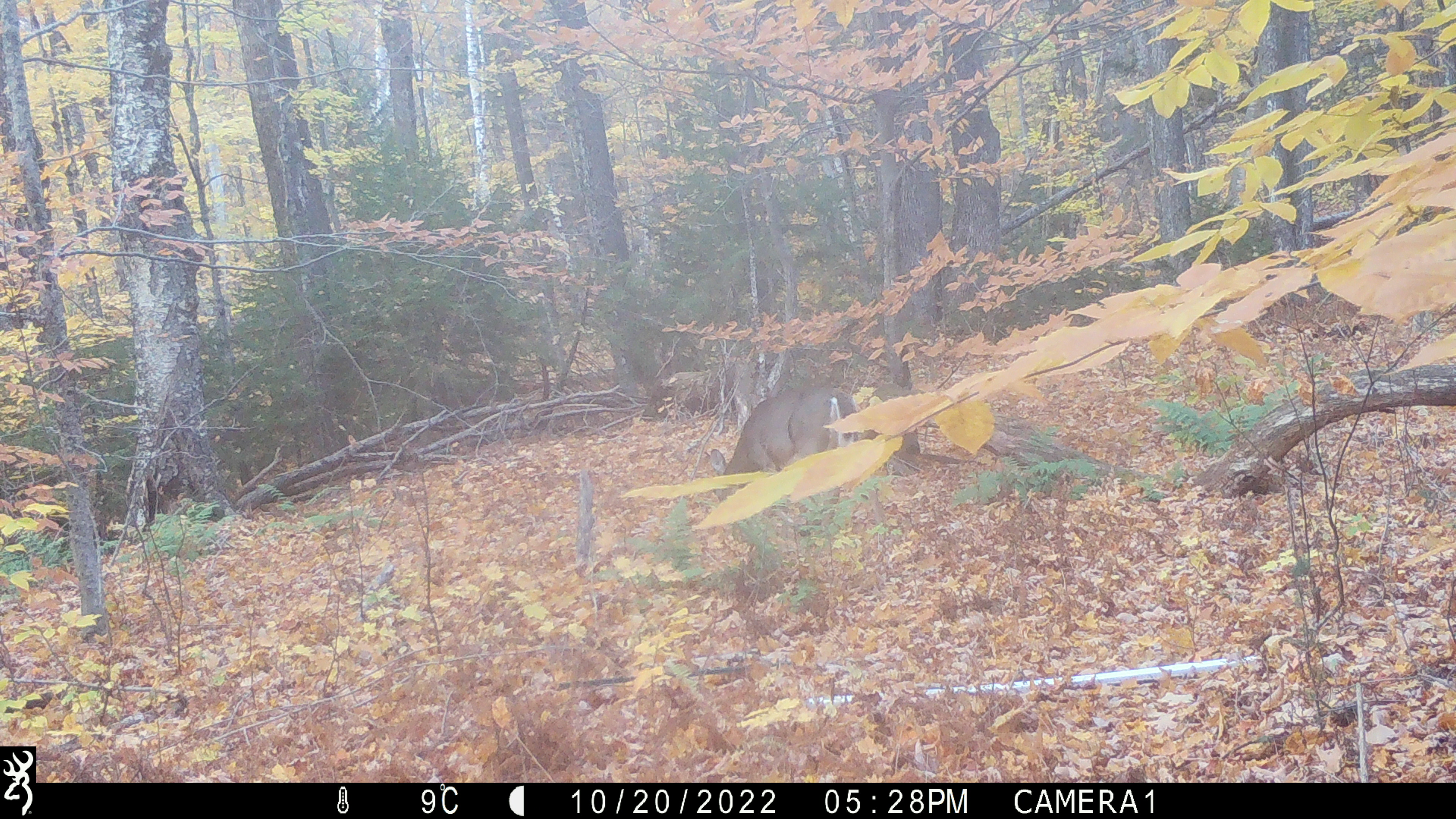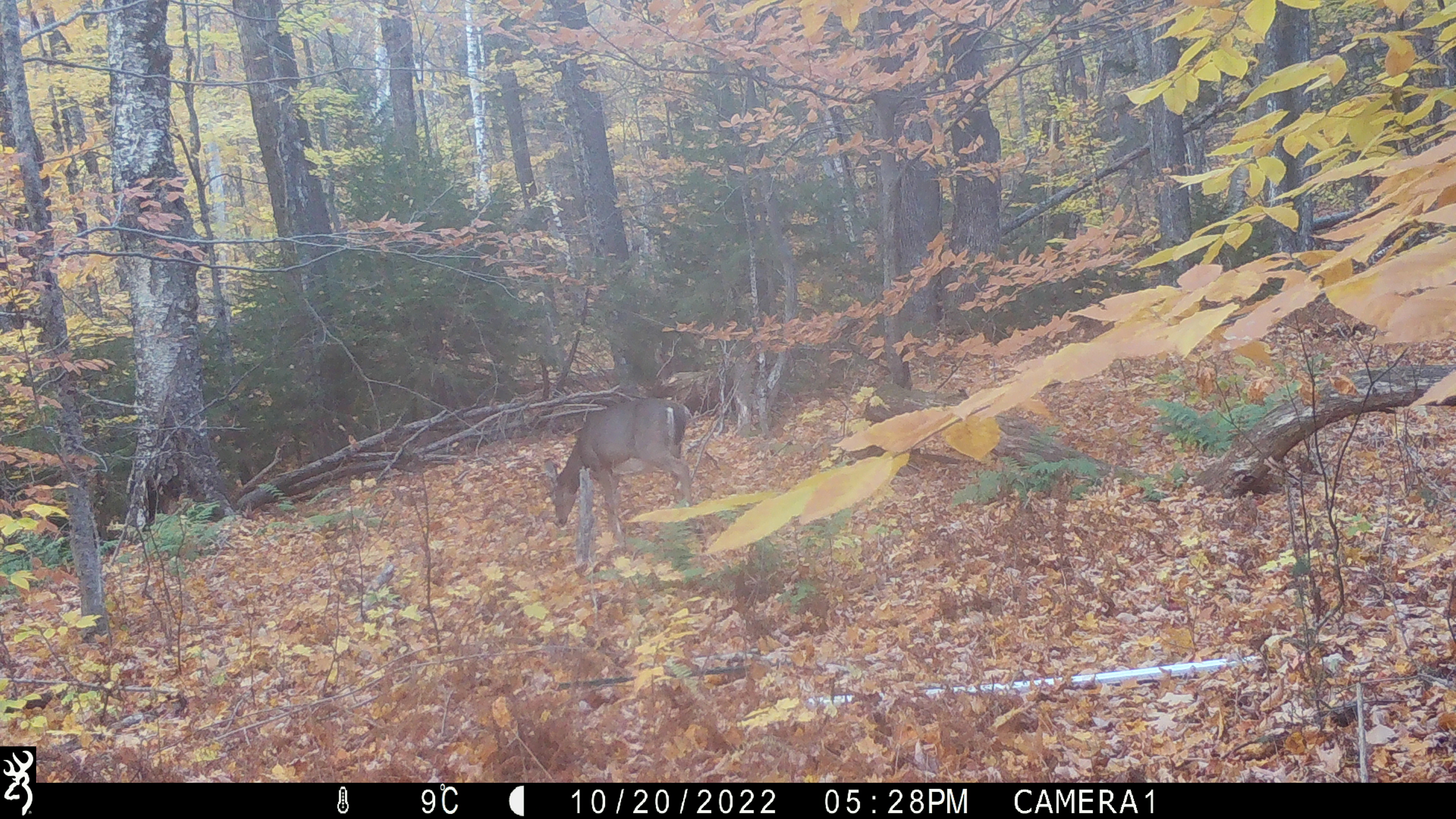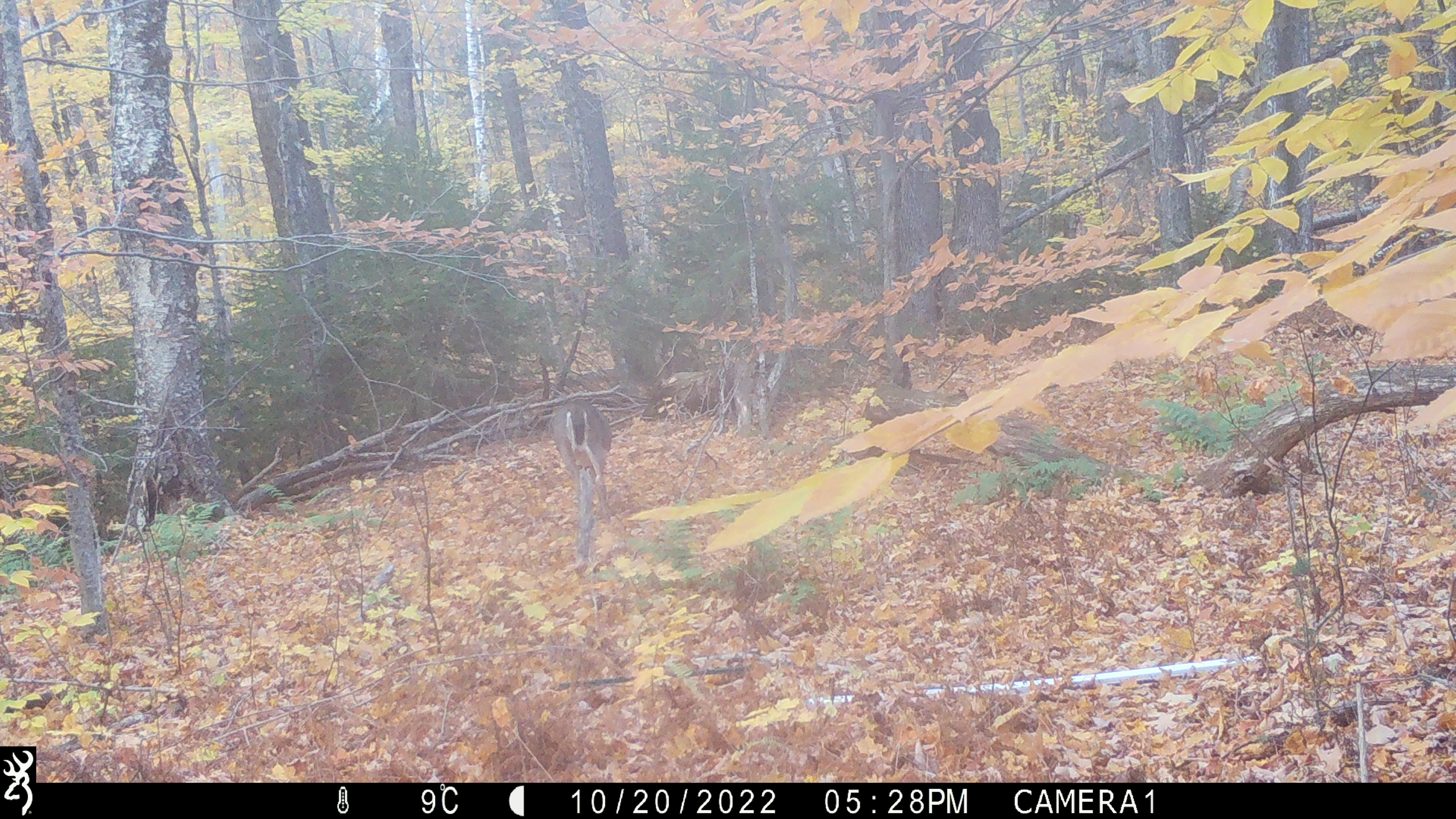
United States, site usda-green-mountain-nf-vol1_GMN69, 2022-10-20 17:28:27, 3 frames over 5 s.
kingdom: Animalia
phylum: Chordata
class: Mammalia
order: Artiodactyla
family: Cervidae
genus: Odocoileus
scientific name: Odocoileus virginianus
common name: white-tailed deer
White-tailed deer (Odocoileus virginianus).